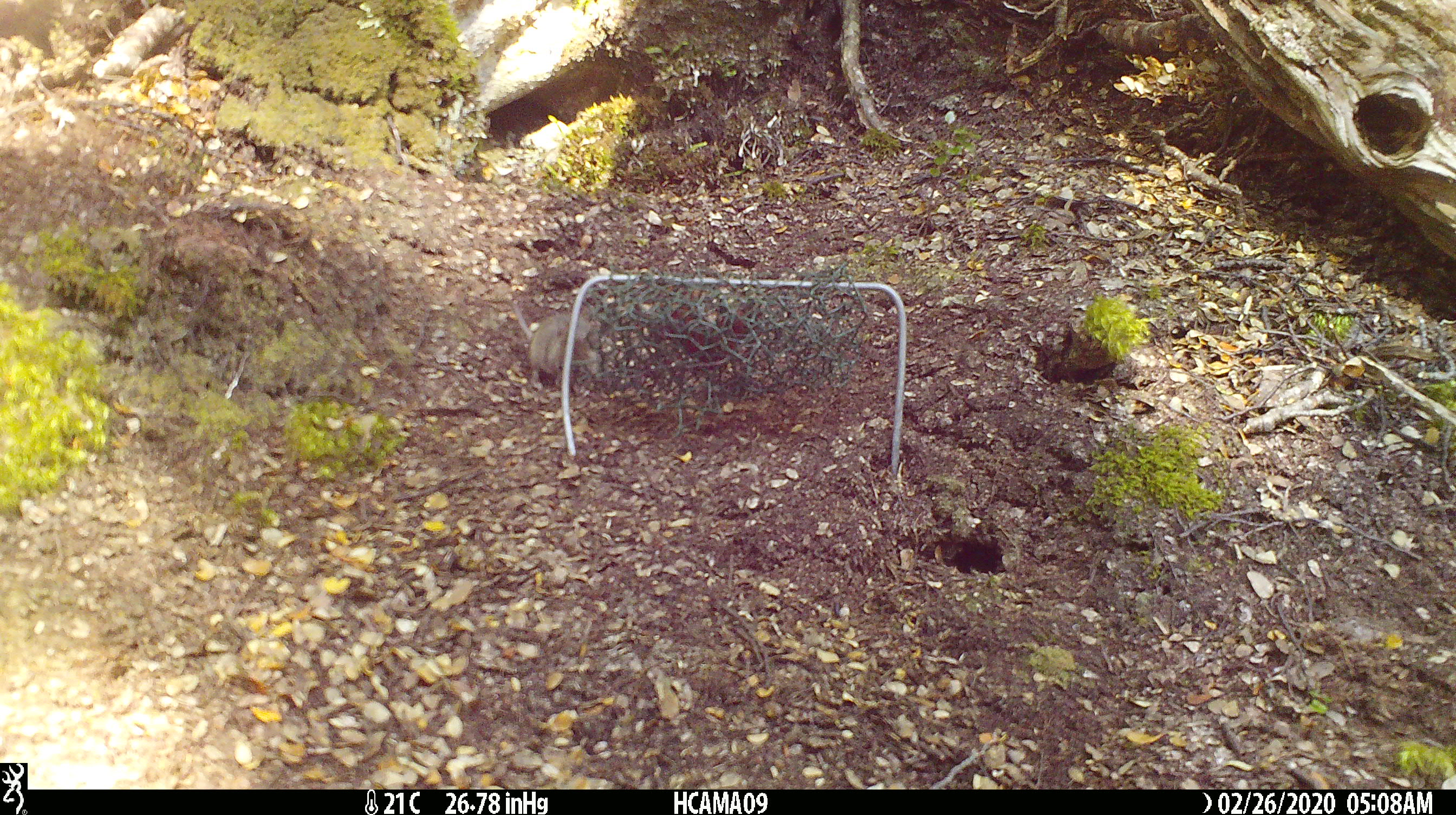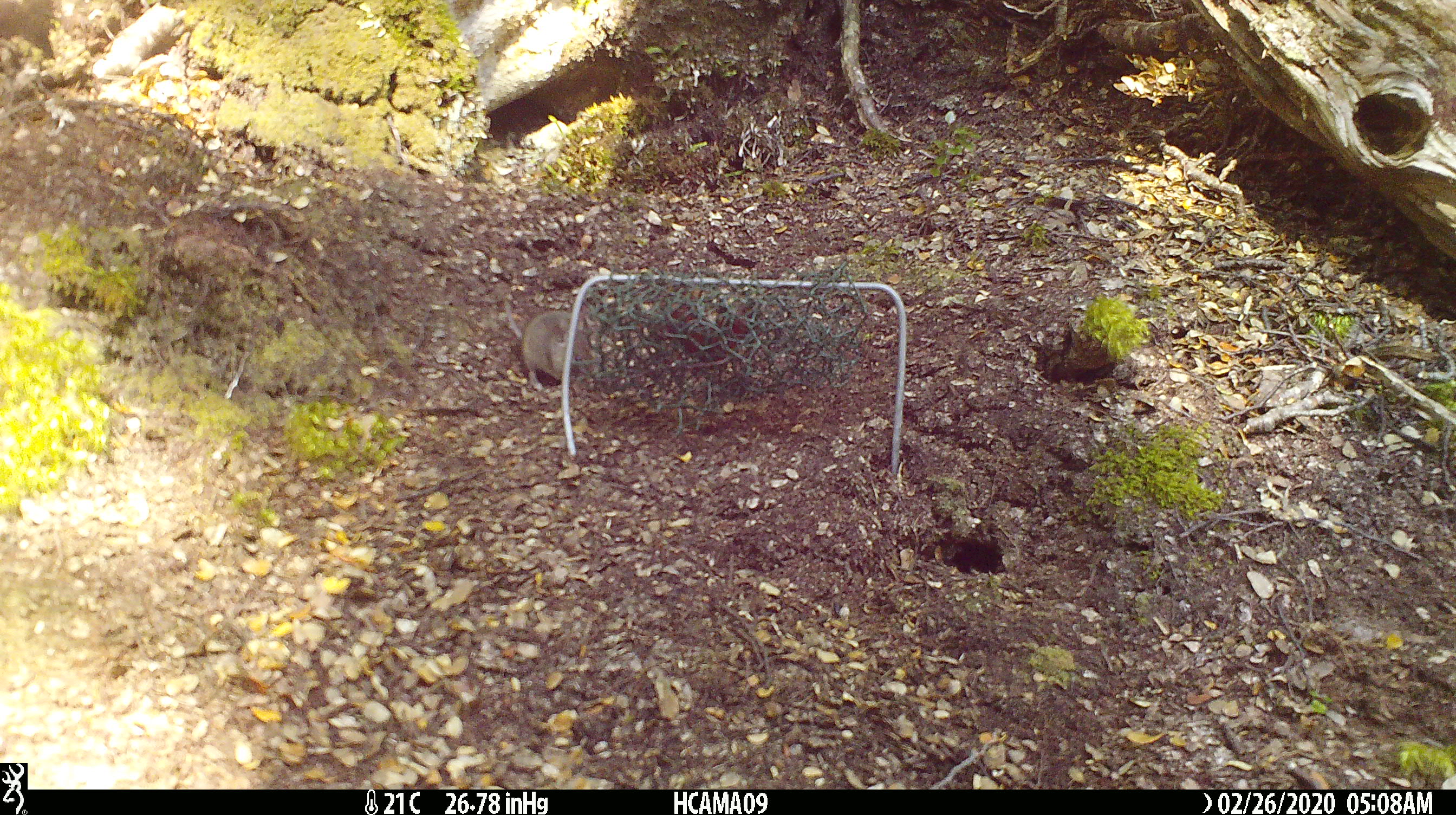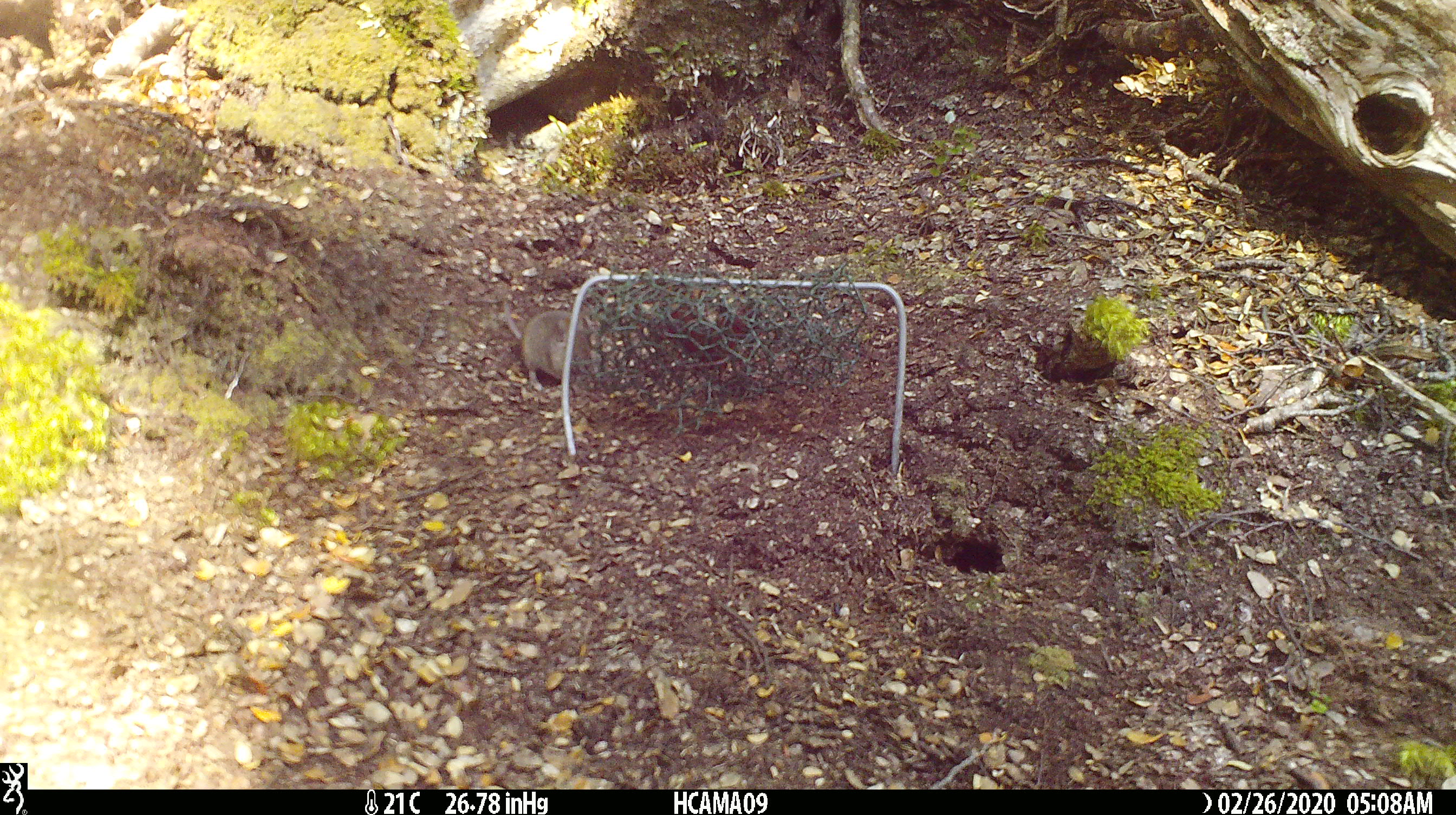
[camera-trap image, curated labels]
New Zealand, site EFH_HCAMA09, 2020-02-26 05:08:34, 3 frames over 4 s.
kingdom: Animalia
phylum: Chordata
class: Mammalia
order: Rodentia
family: Muridae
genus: Mus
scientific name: Mus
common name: mouse